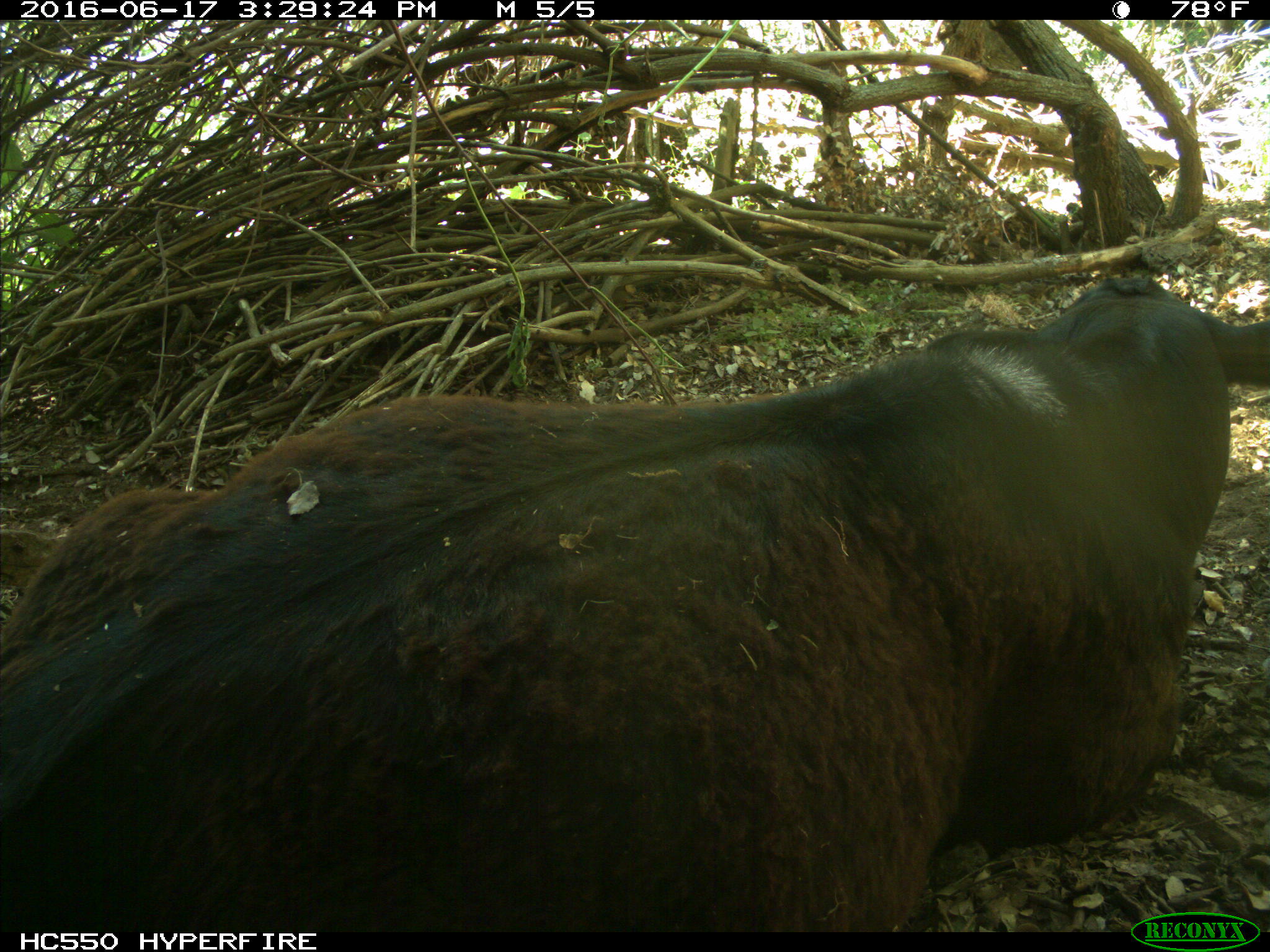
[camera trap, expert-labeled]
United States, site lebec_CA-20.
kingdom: Animalia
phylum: Chordata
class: Mammalia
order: Artiodactyla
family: Bovidae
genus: Bos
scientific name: Bos taurus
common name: domestic cow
Bos taurus (domestic cow).